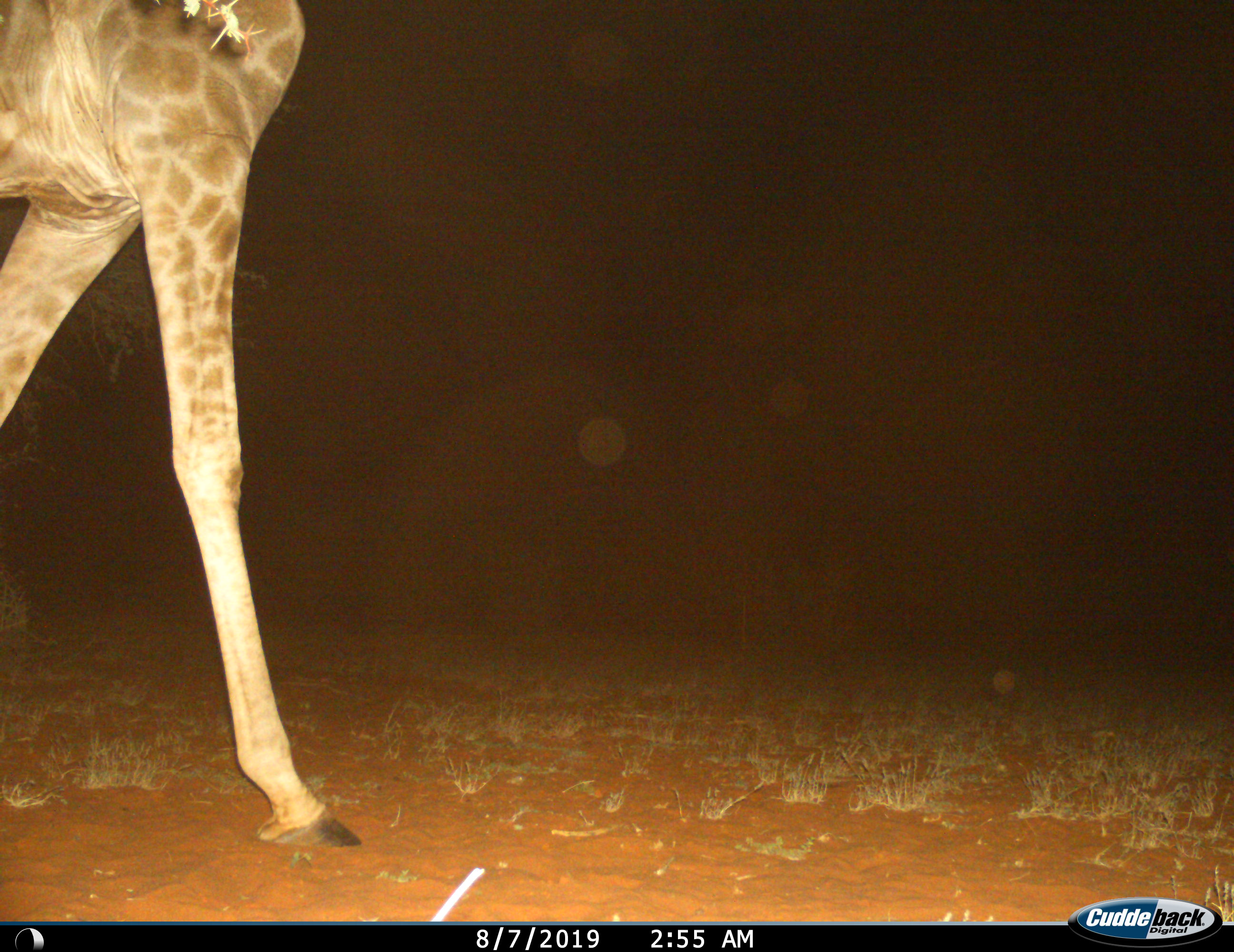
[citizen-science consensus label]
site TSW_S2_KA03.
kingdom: Animalia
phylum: Chordata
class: Mammalia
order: Artiodactyla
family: Giraffidae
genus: Giraffa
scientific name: Giraffa camelopardalis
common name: giraffe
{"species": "giraffe (Giraffa camelopardalis)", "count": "1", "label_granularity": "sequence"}